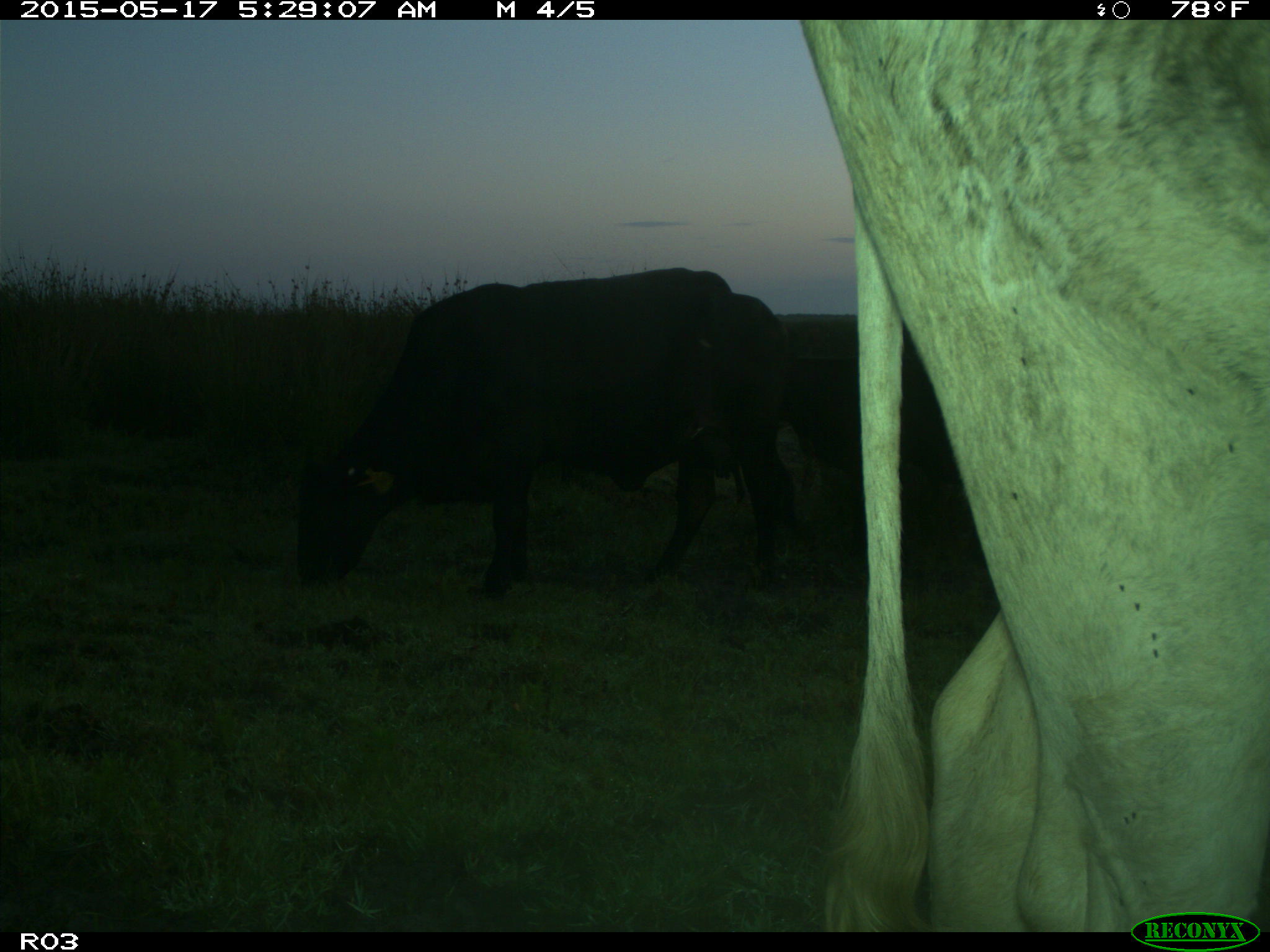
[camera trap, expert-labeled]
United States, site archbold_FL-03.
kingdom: Animalia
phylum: Chordata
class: Mammalia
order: Artiodactyla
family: Bovidae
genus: Bos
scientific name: Bos taurus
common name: domestic cow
Bos taurus (domestic cow).